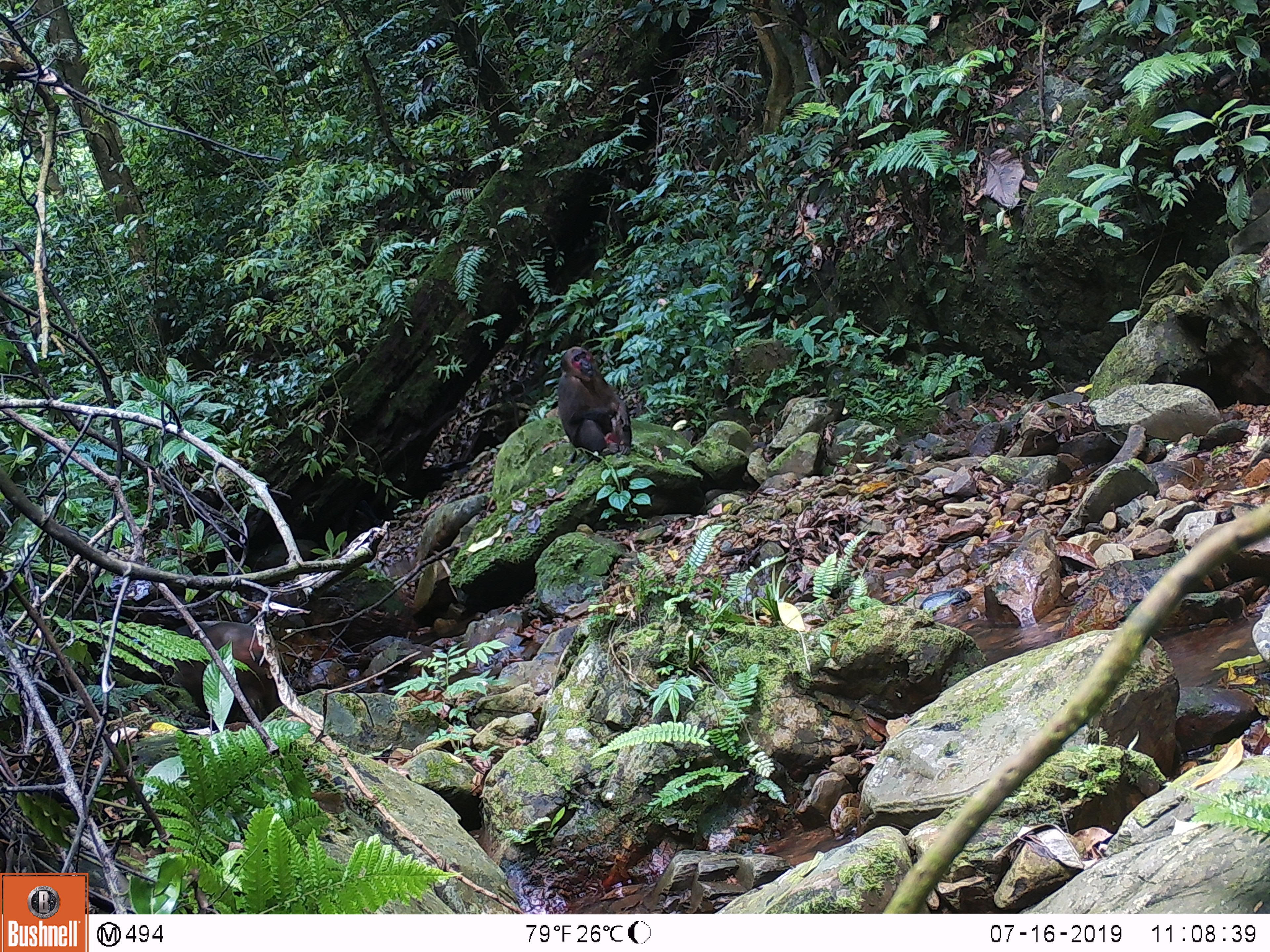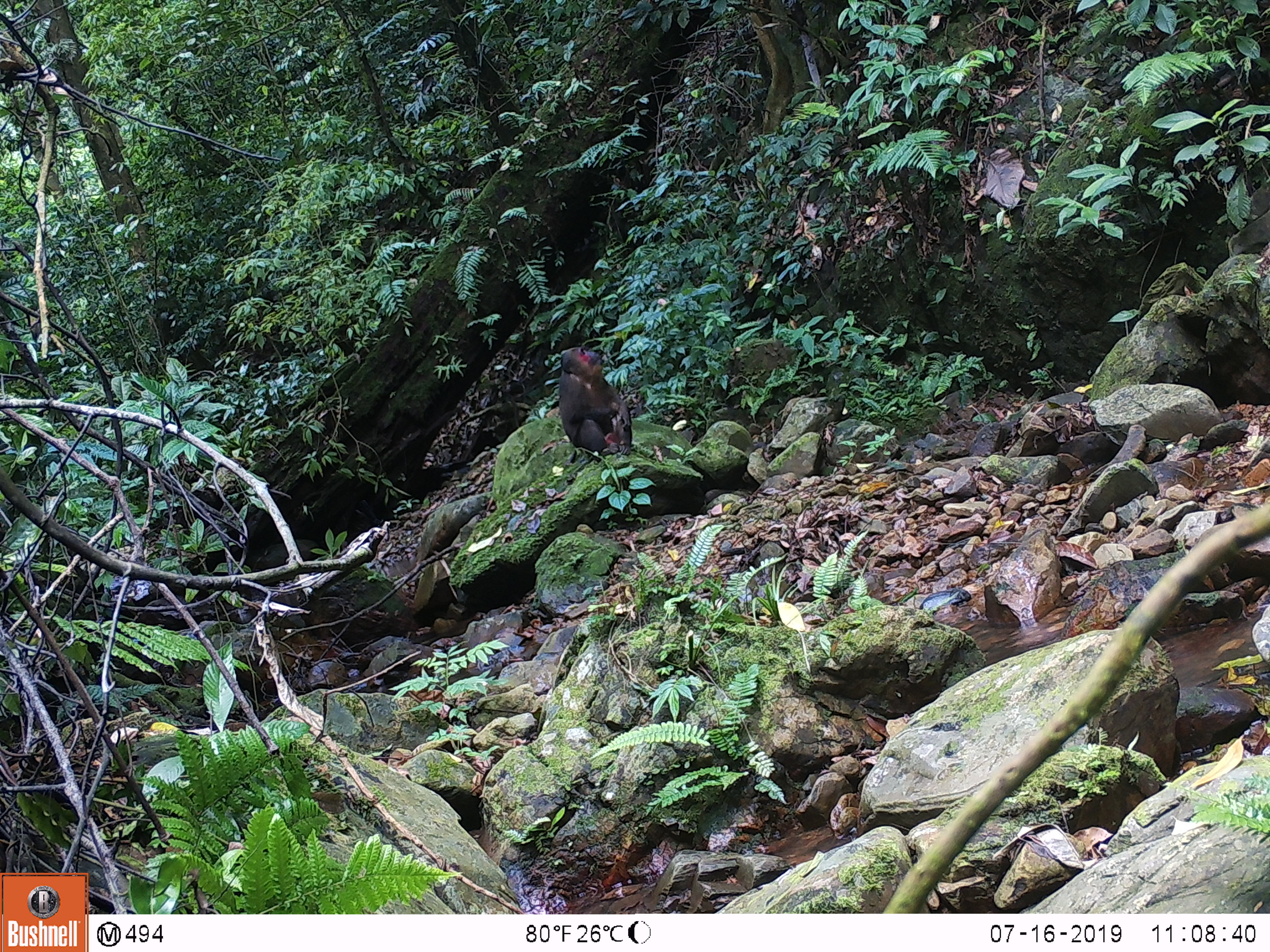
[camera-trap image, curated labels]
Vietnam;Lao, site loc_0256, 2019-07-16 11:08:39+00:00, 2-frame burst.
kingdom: Animalia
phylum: Chordata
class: Mammalia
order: Primates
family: Cercopithecidae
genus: Macaca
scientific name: Macaca arctoides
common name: stump-tailed macaque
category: stump tailed macaque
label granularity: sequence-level